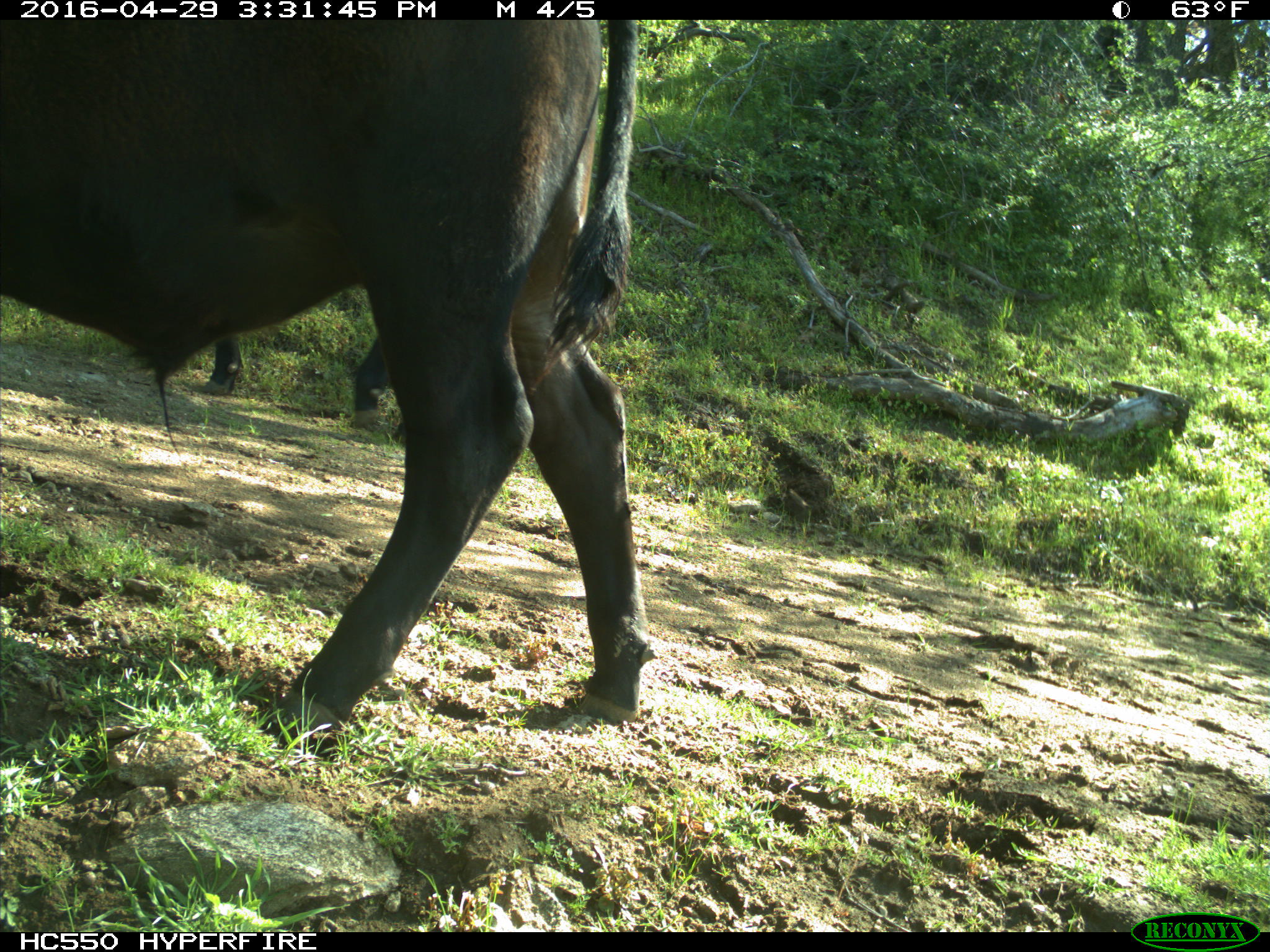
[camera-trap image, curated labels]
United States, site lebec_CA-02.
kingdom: Animalia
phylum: Chordata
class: Mammalia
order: Artiodactyla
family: Bovidae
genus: Bos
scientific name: Bos taurus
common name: domestic cow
Bos taurus (domestic cow).